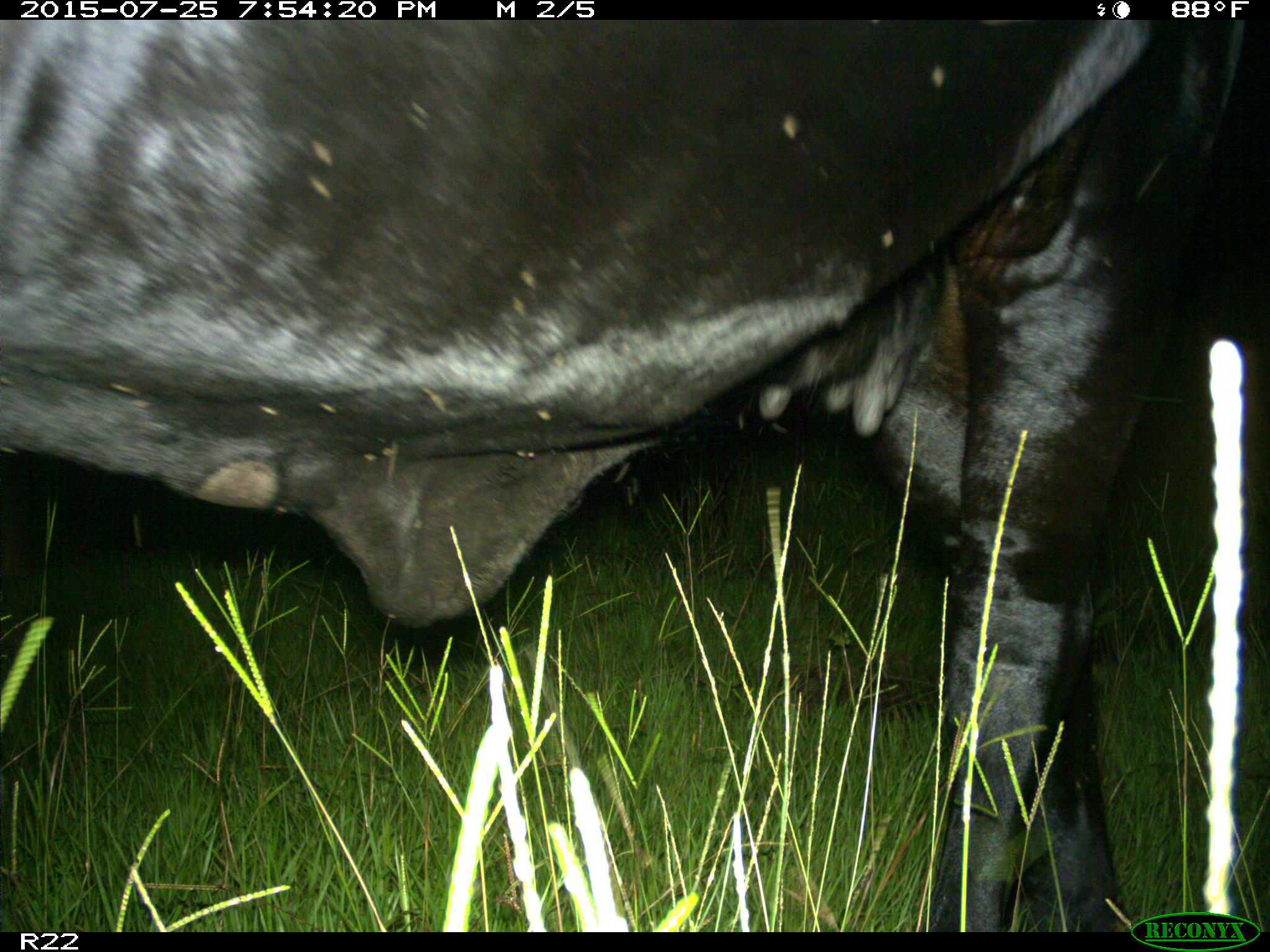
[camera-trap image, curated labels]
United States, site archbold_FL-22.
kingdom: Animalia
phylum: Chordata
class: Mammalia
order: Artiodactyla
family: Bovidae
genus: Bos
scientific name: Bos taurus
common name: domestic cow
Bos taurus (domestic cow).